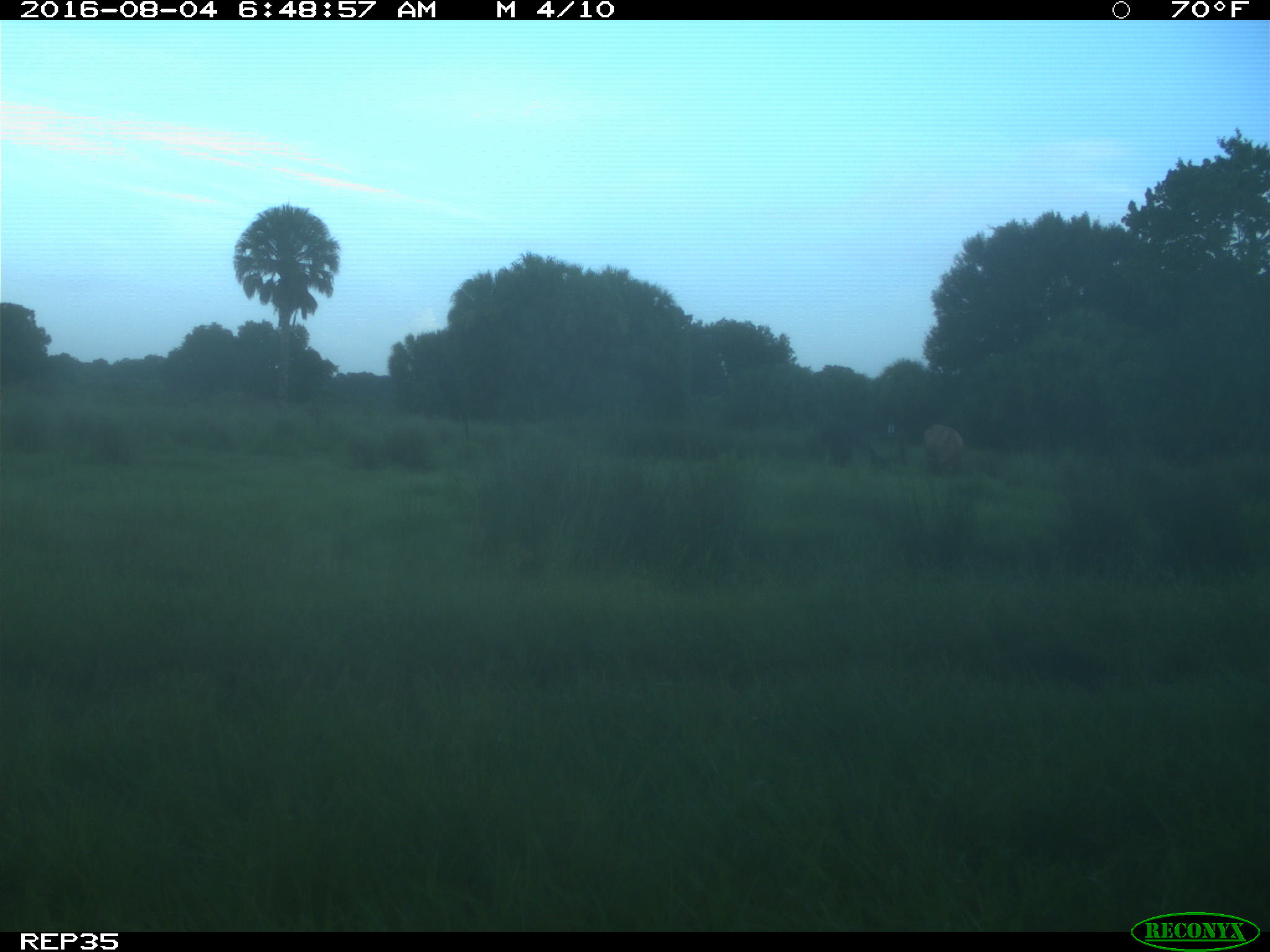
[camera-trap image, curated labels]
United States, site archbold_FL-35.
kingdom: Animalia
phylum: Chordata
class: Mammalia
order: Artiodactyla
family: Bovidae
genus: Bos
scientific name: Bos taurus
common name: domestic cow